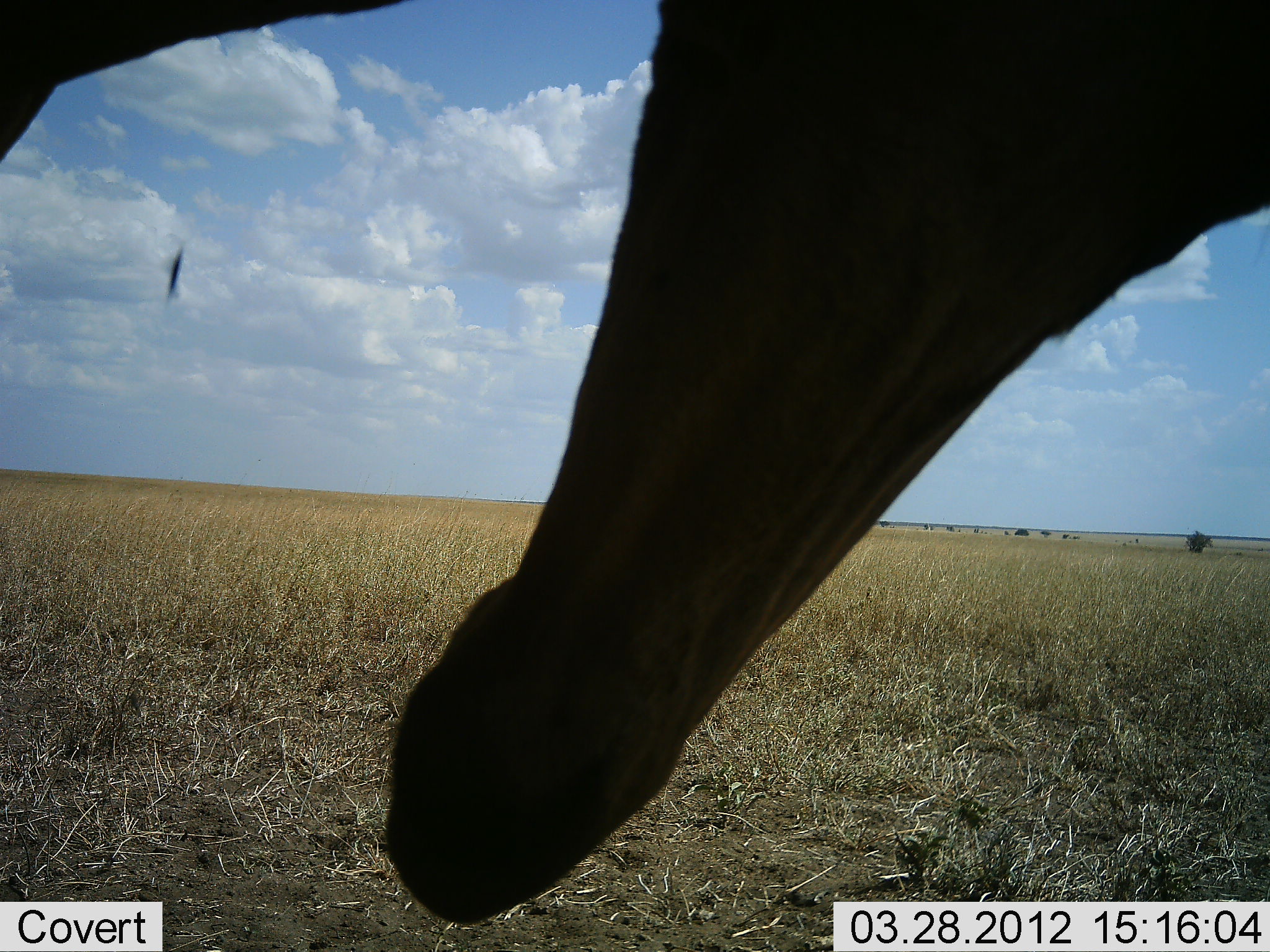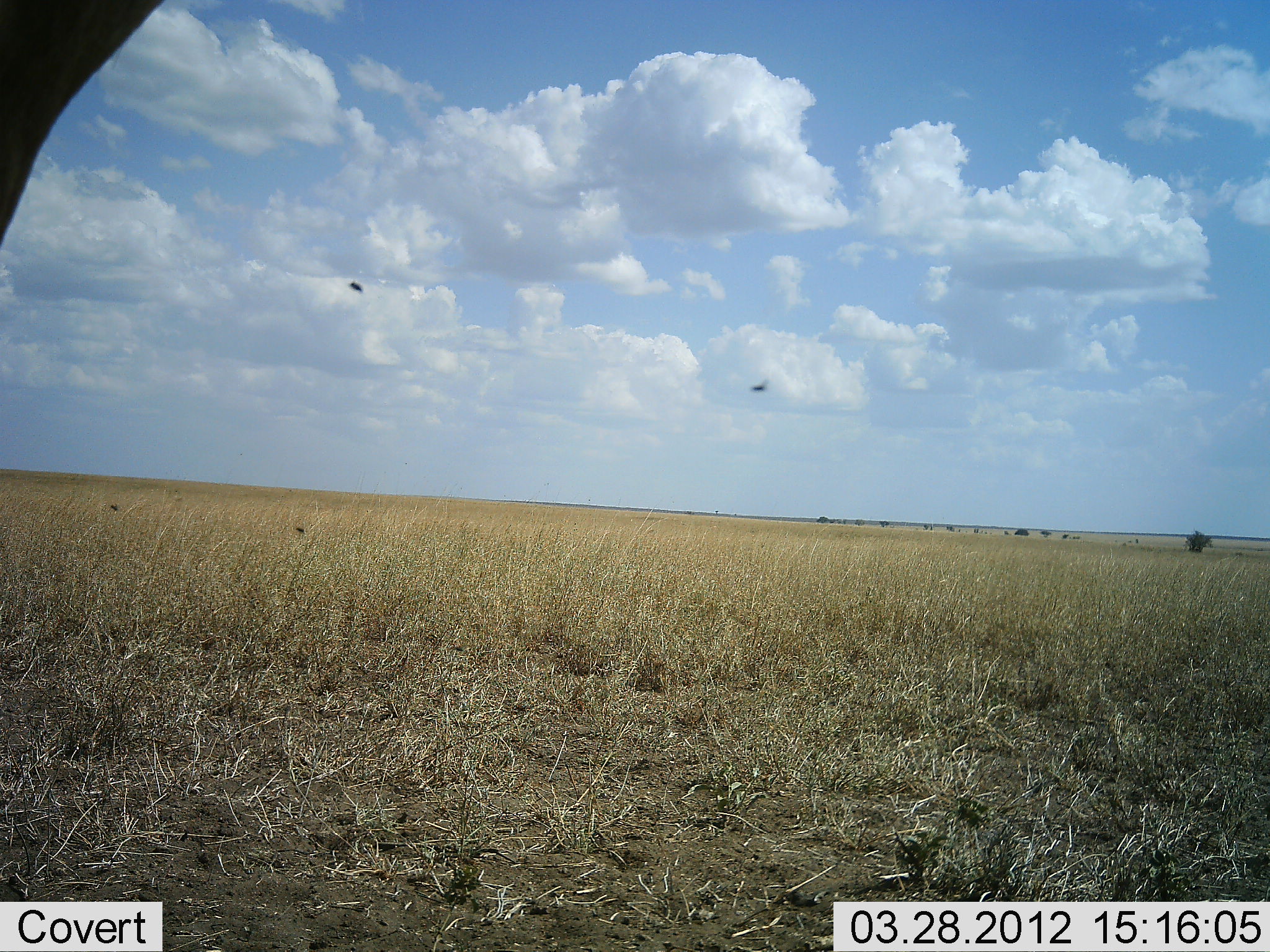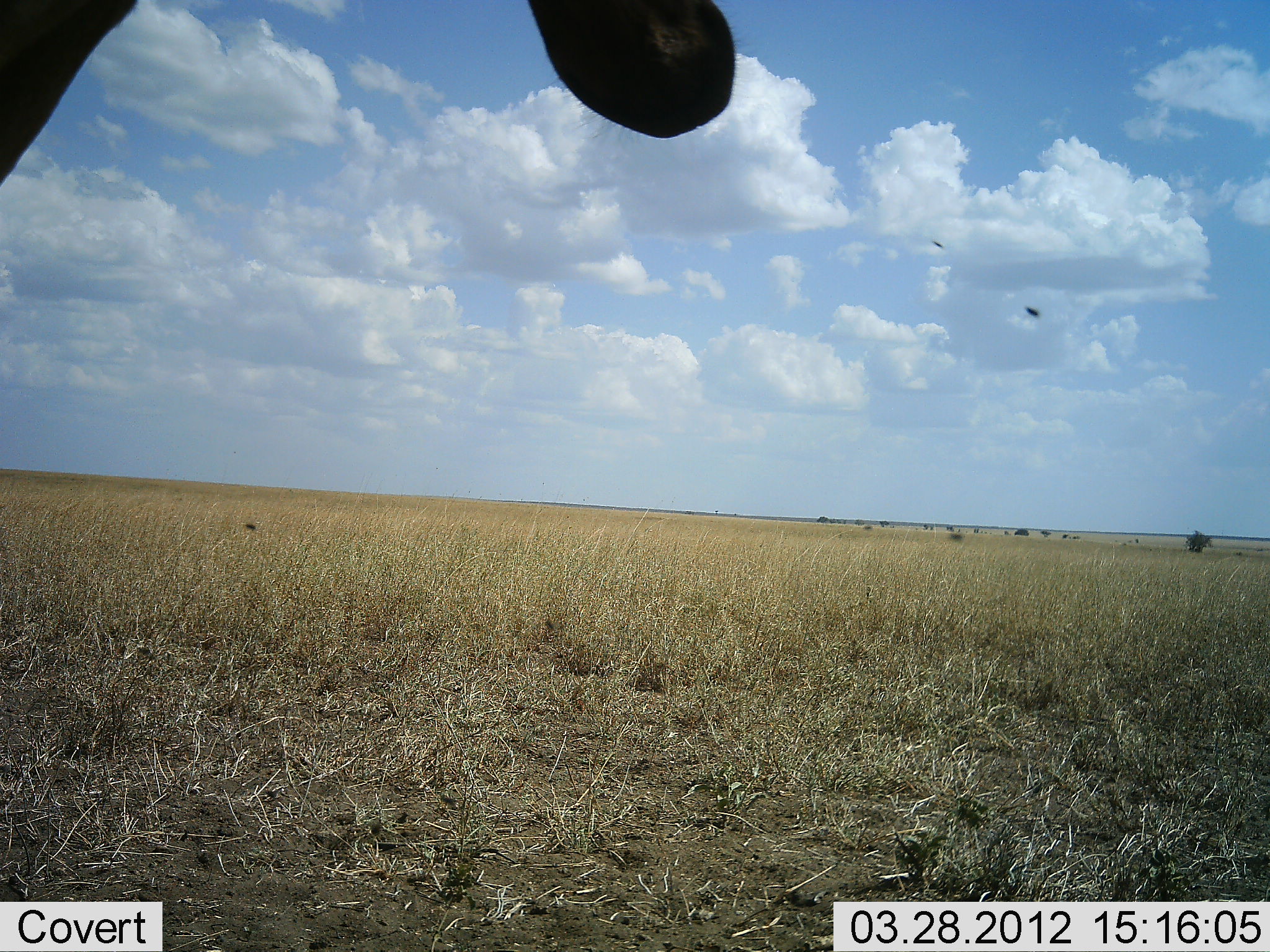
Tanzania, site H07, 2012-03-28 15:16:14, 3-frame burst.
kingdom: Animalia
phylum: Chordata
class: Mammalia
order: Artiodactyla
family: Bovidae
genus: Alcelaphus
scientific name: Alcelaphus buselaphus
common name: hartebeest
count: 1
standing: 73%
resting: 0%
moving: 18%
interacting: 0%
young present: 0%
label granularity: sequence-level